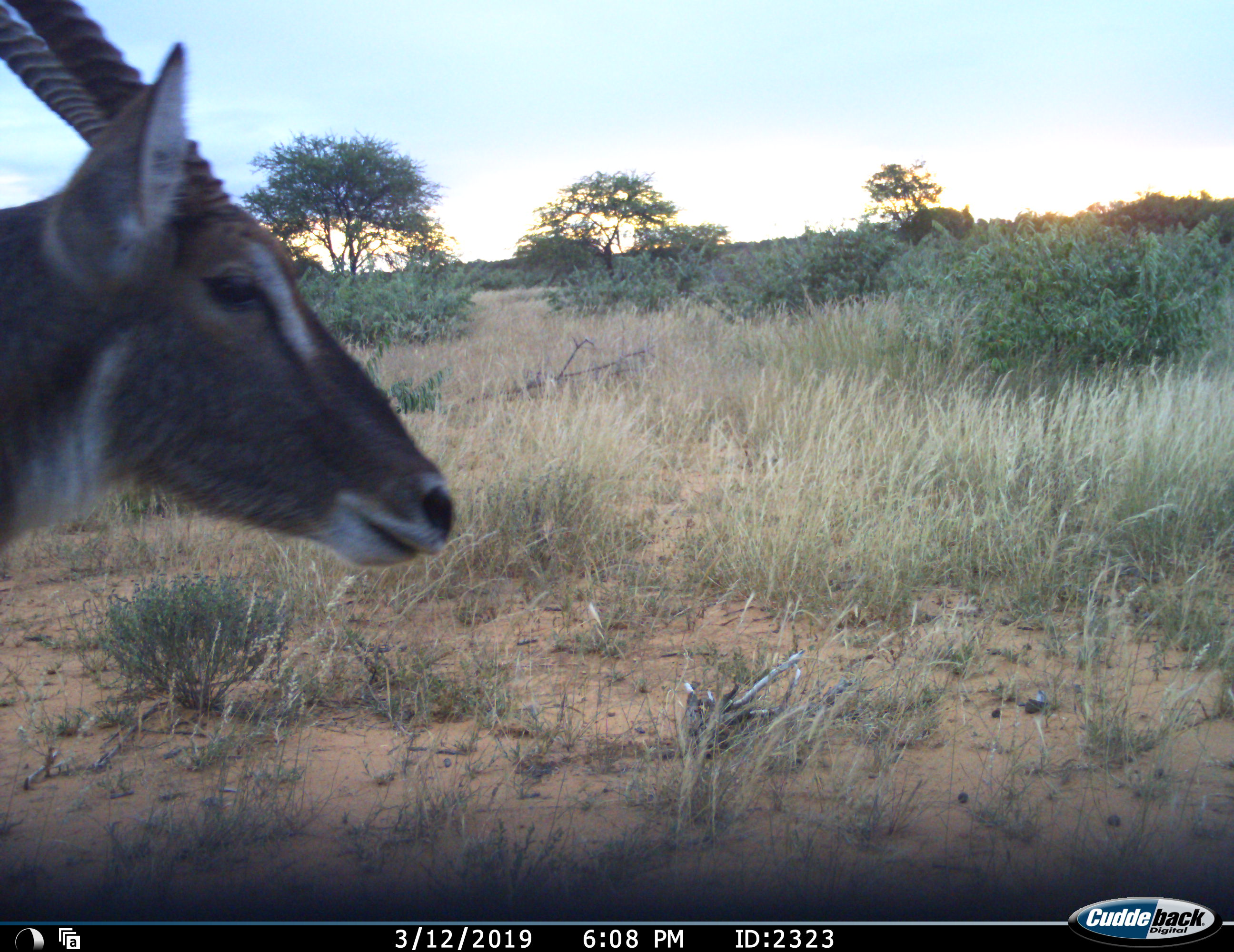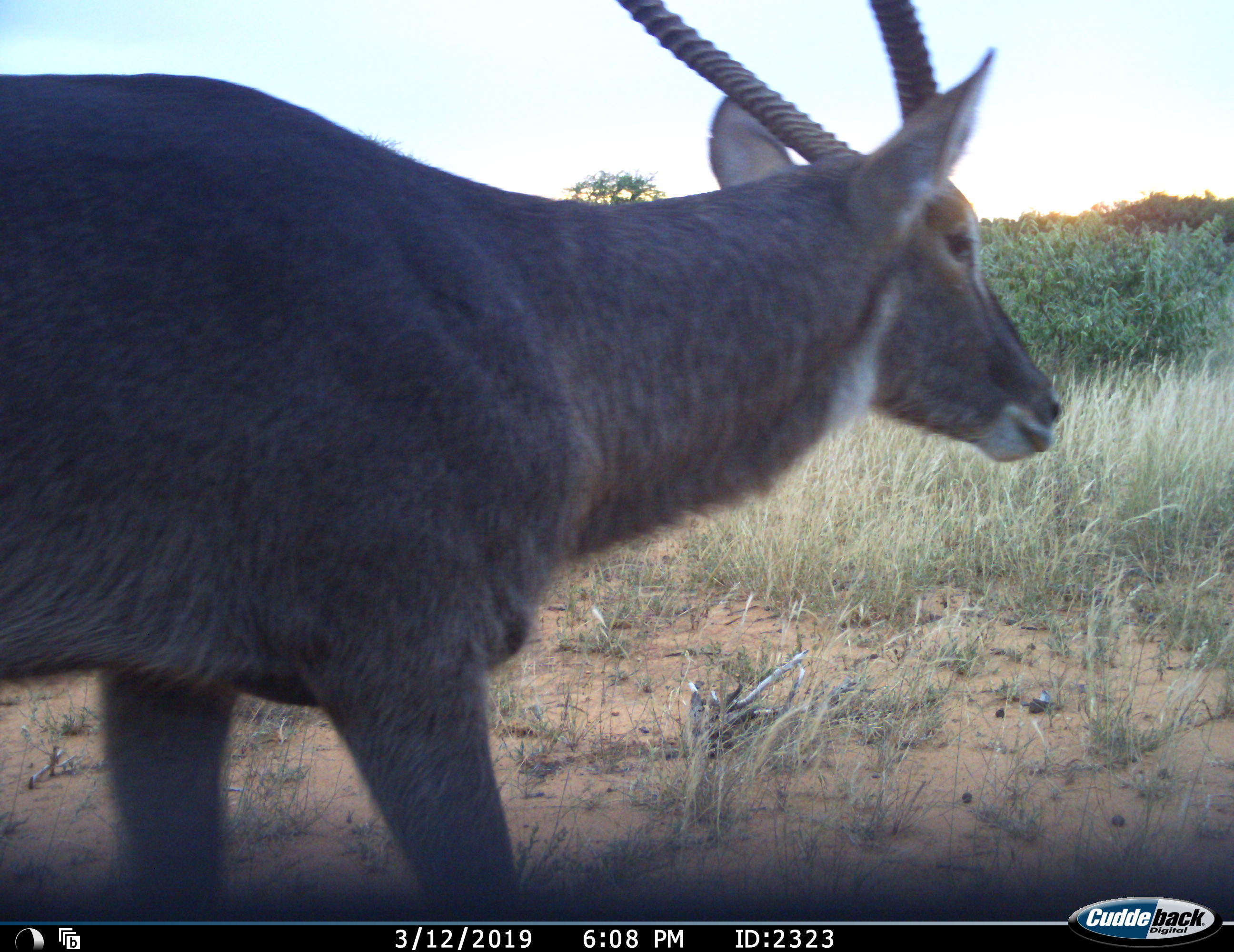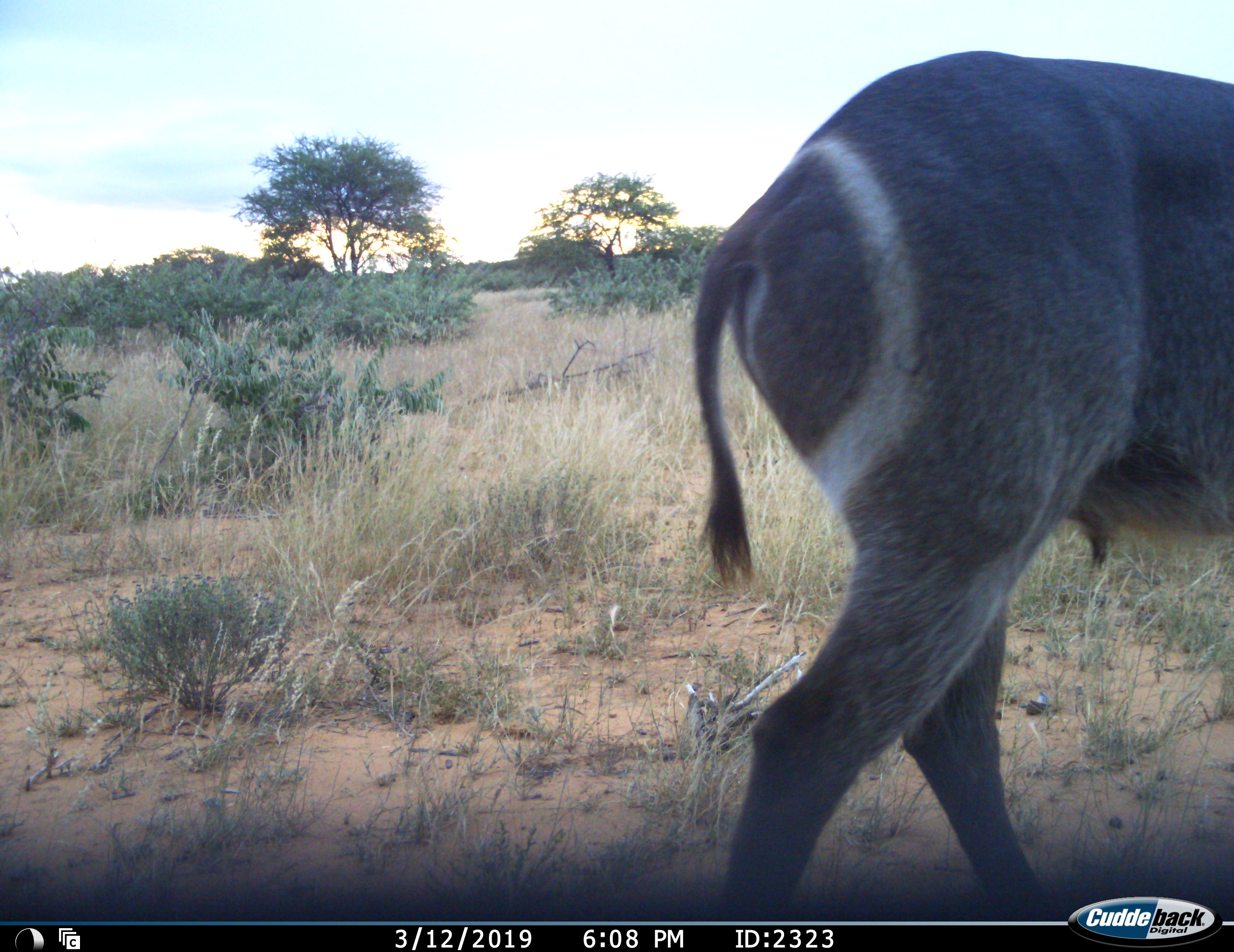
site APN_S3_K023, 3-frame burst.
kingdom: Animalia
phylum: Chordata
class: Mammalia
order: Artiodactyla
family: Bovidae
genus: Kobus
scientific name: Kobus ellipsiprymnus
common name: waterbuck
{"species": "waterbuck (Kobus ellipsiprymnus)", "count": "1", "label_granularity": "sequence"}